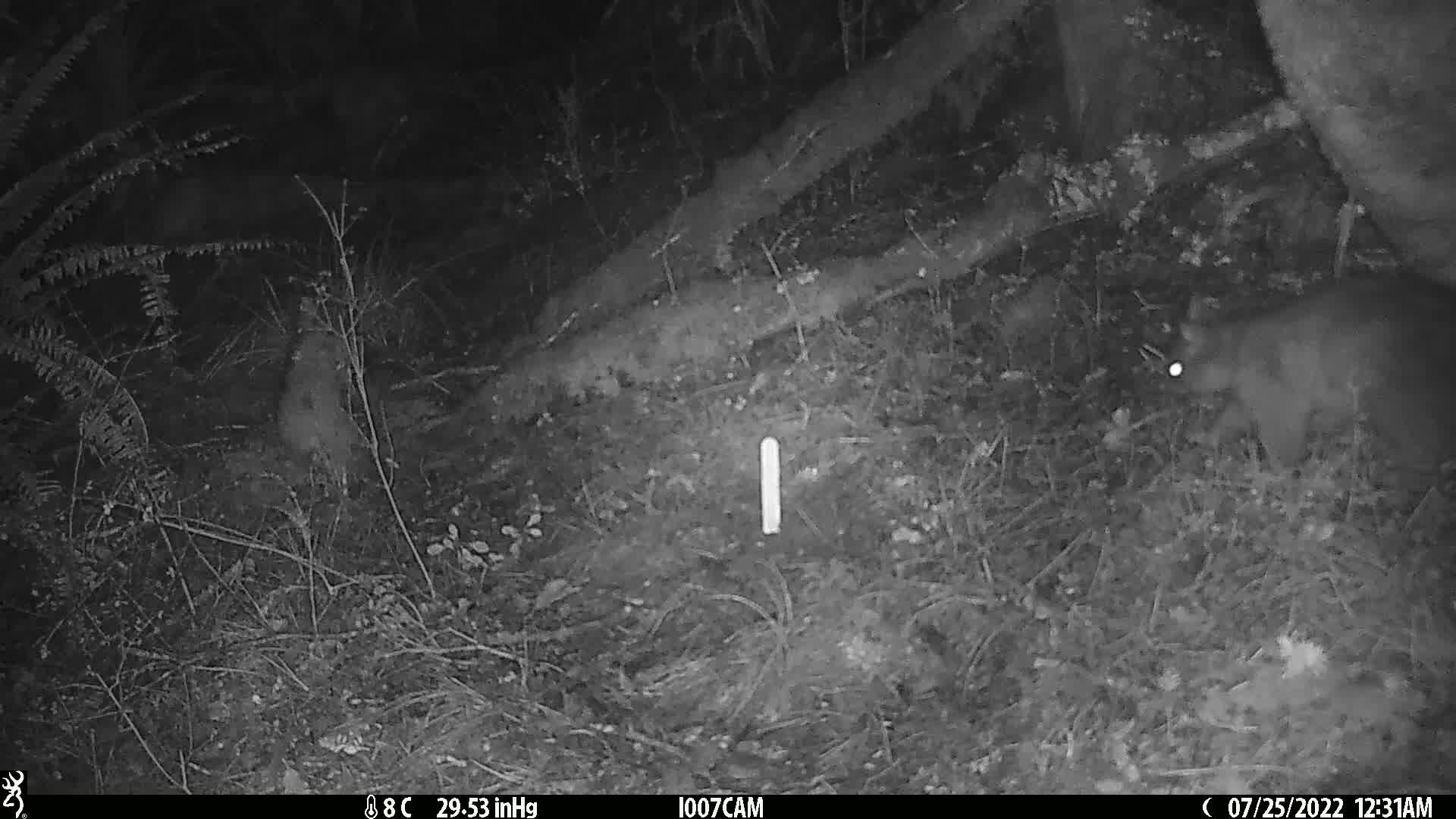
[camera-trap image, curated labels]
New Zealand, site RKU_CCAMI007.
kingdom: Animalia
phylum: Chordata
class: Mammalia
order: Diprotodontia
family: Phalangeridae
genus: Trichosurus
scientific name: Trichosurus vulpecula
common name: common brushtail possum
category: possum